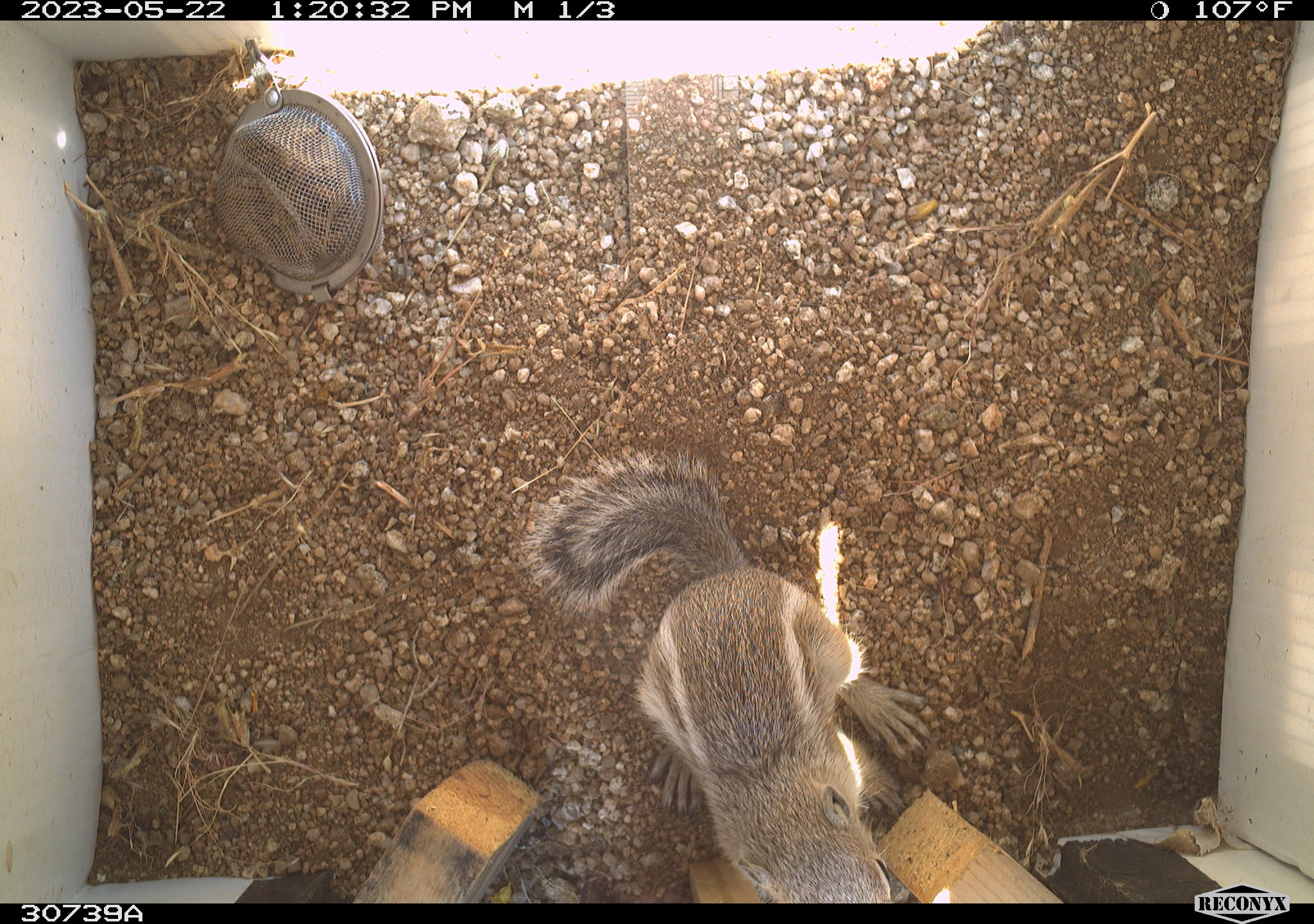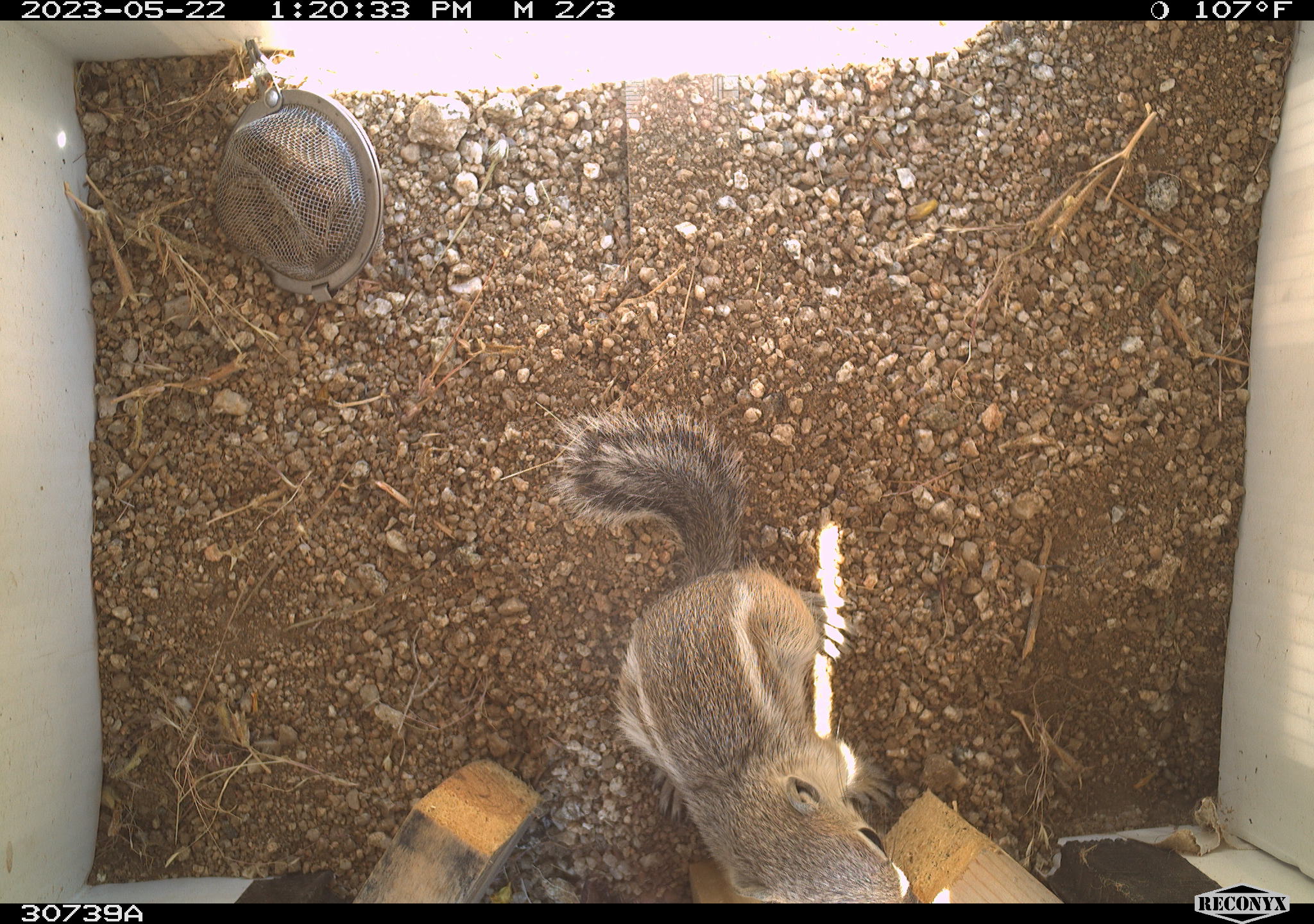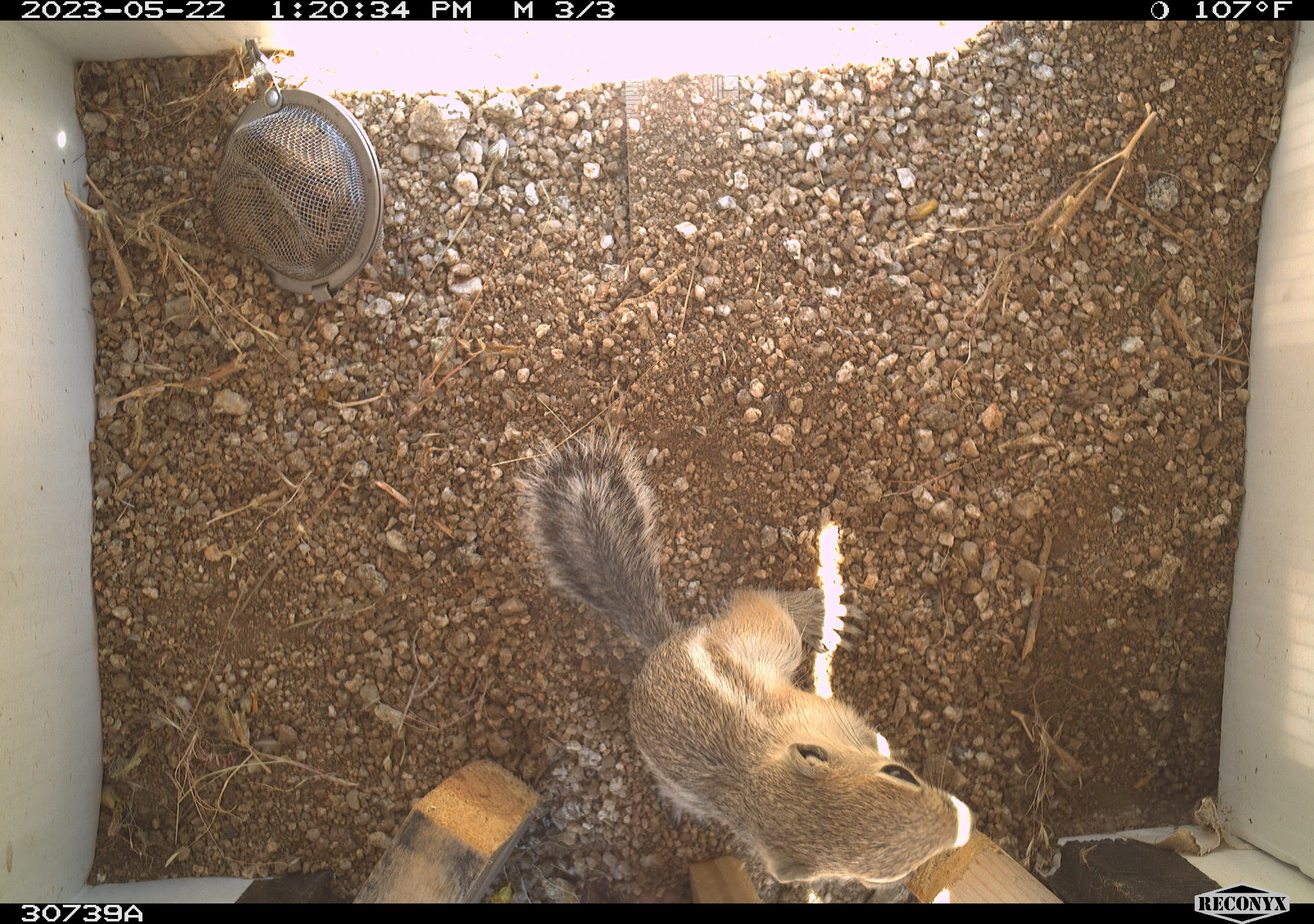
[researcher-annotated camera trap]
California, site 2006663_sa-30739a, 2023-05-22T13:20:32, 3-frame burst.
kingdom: Animalia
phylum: Chordata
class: Mammalia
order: Rodentia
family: Sciuridae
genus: Ammospermophilus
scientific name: Ammospermophilus leucurus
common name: white-tailed antelope squirrel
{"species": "white-tailed antelope squirrel (Ammospermophilus leucurus)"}